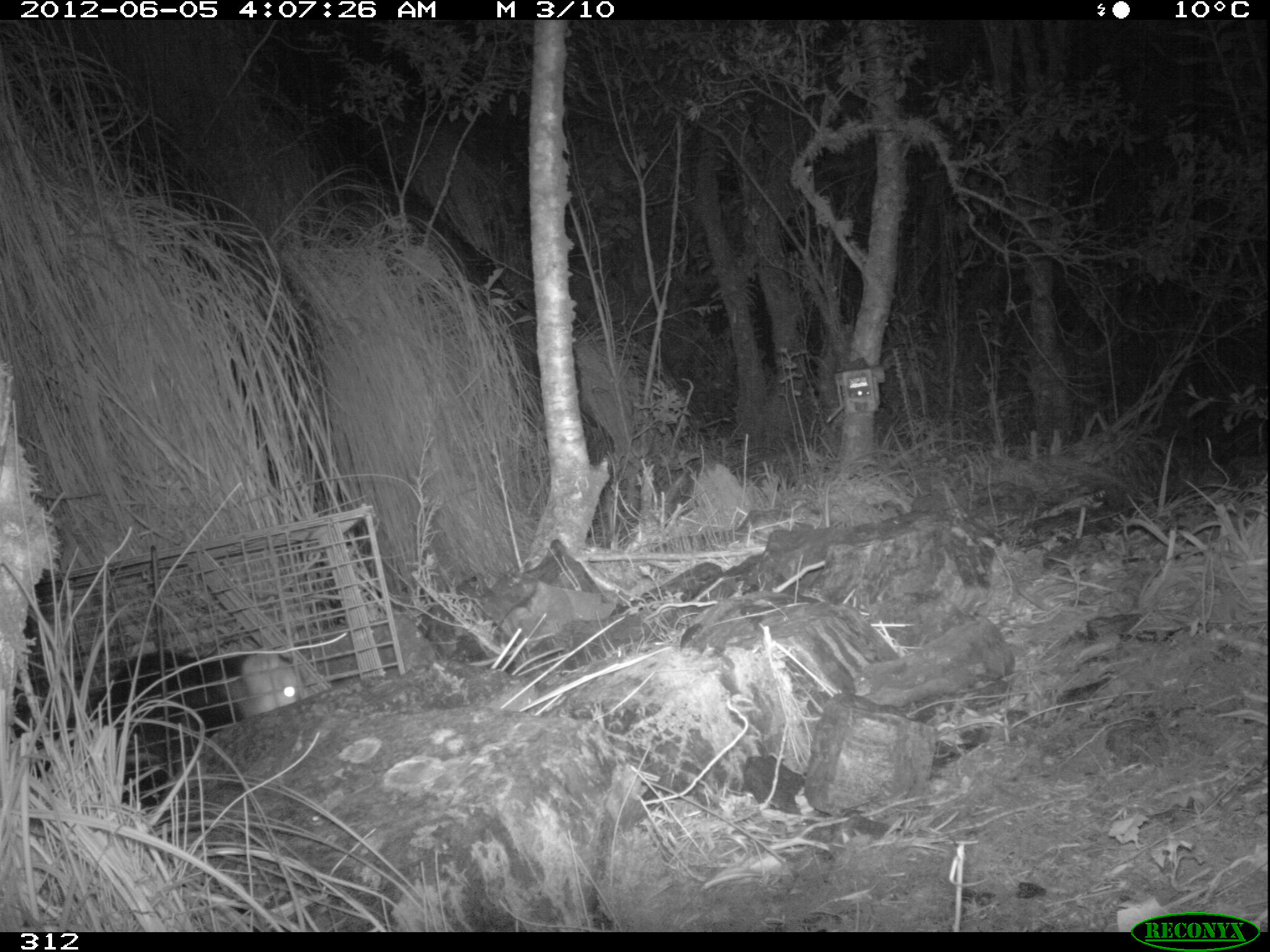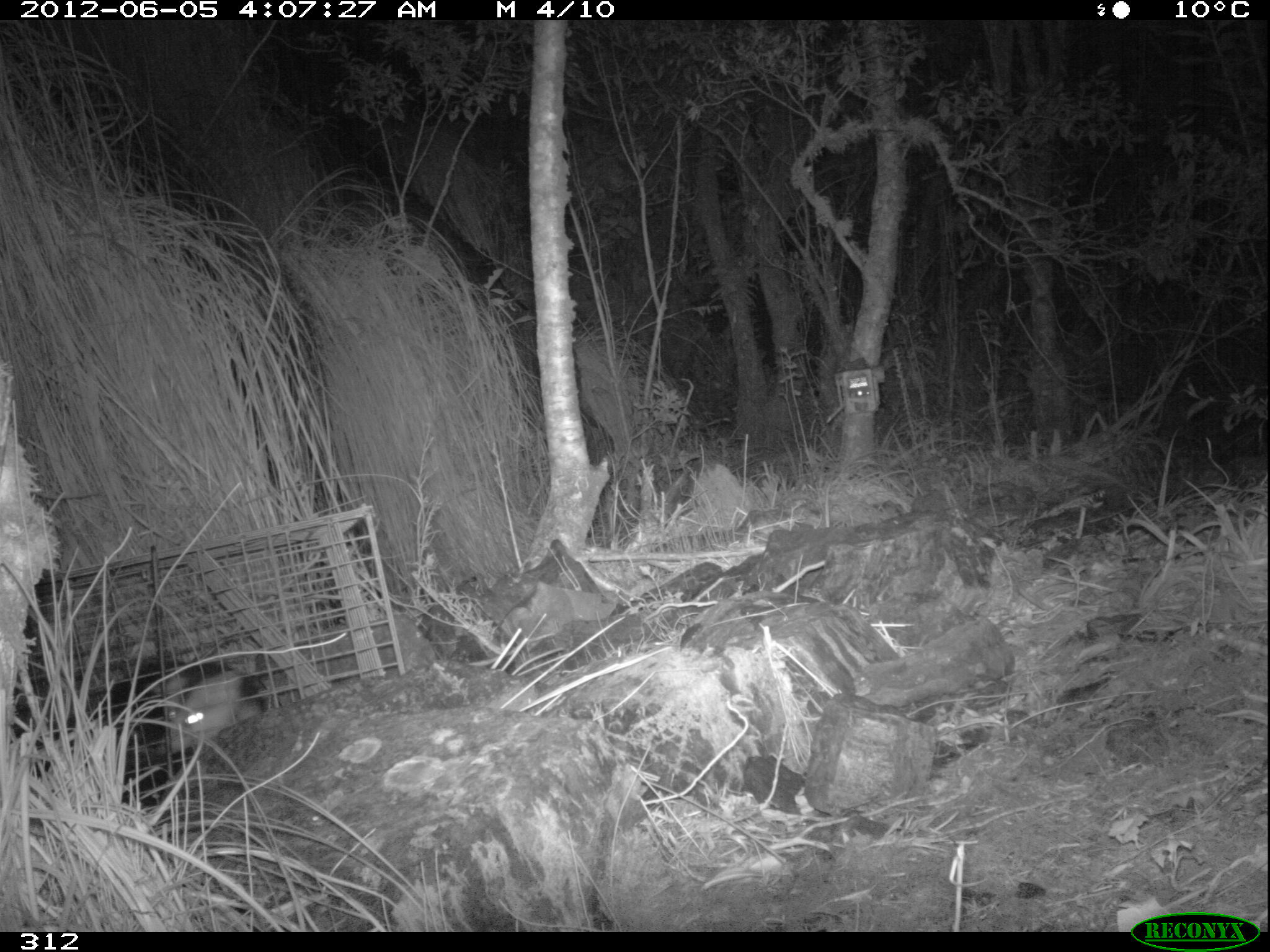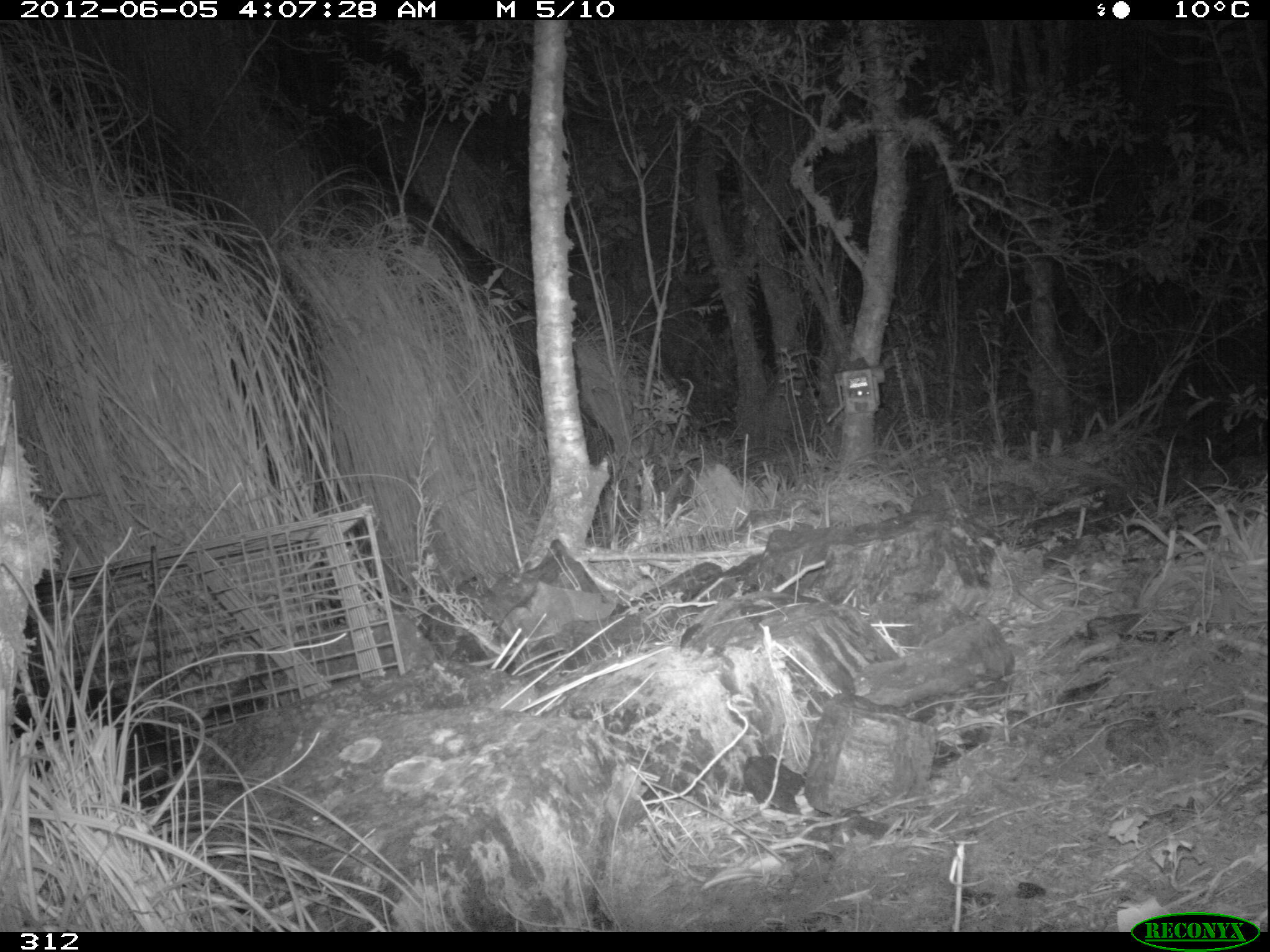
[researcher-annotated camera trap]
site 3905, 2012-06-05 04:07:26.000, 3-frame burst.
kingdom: Animalia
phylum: Chordata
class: Mammalia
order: Didelphimorphia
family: Didelphidae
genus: Didelphis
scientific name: Didelphis pernigra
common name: andean white-eared opossum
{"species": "Didelphis pernigra (andean white-eared opossum)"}